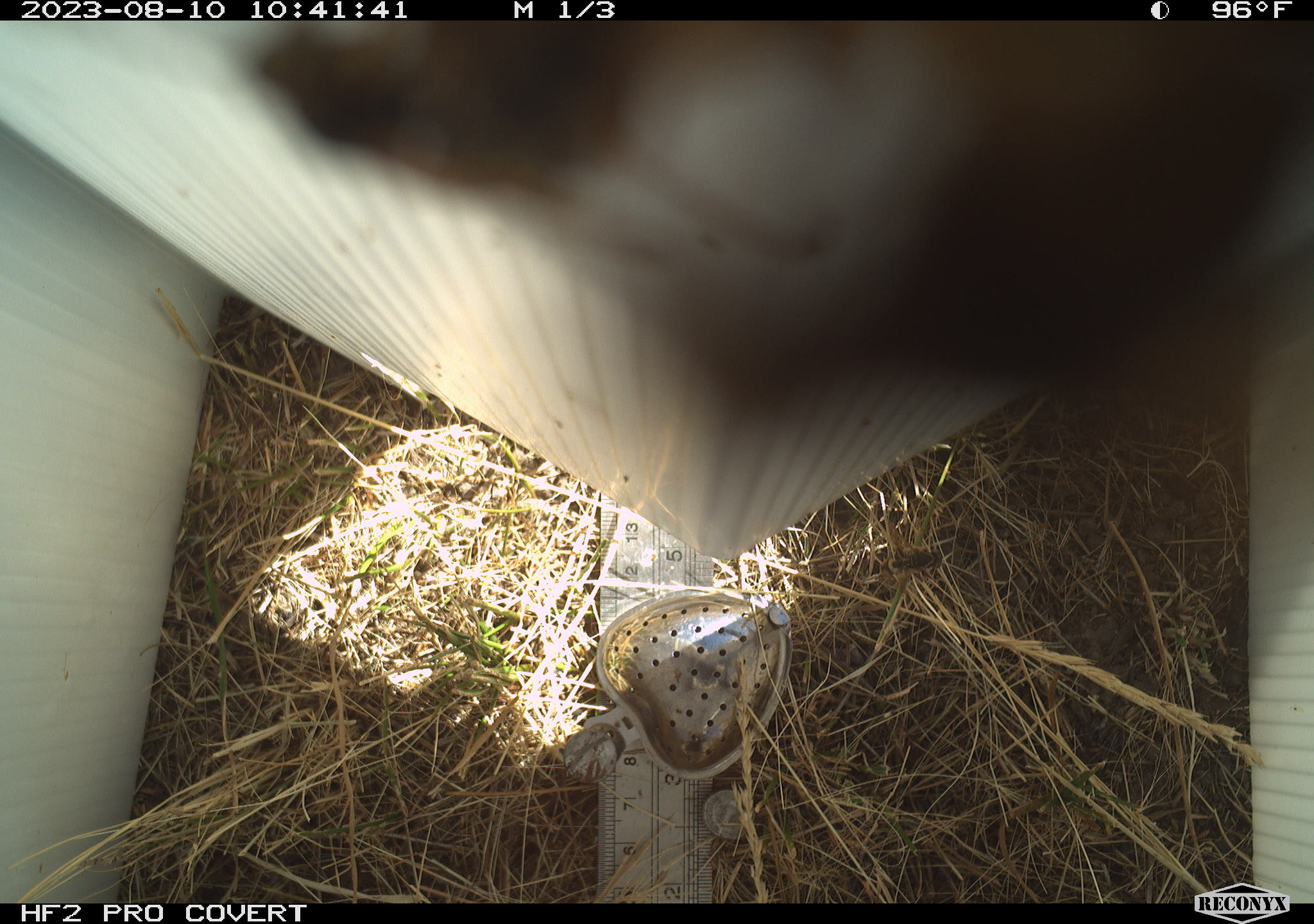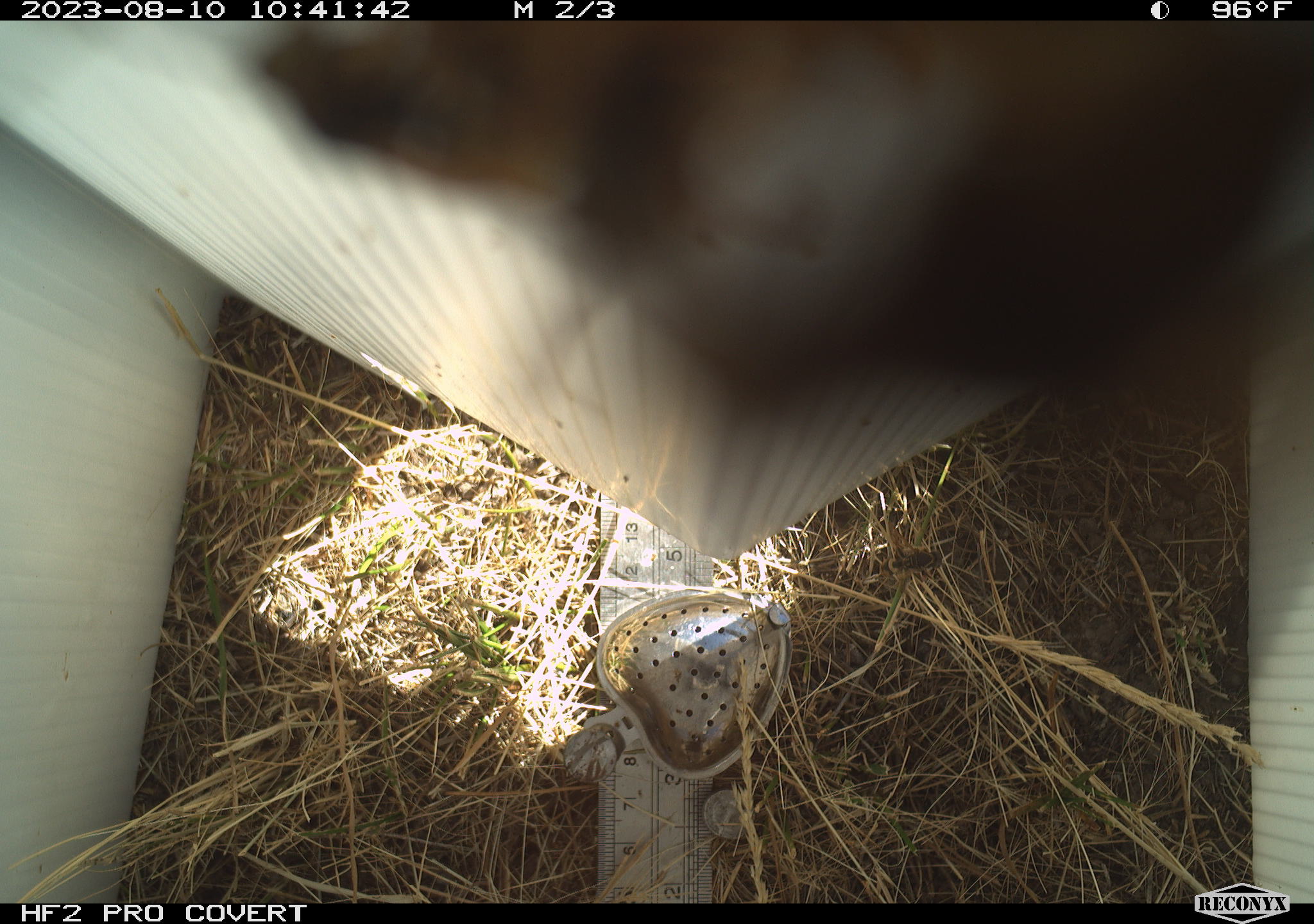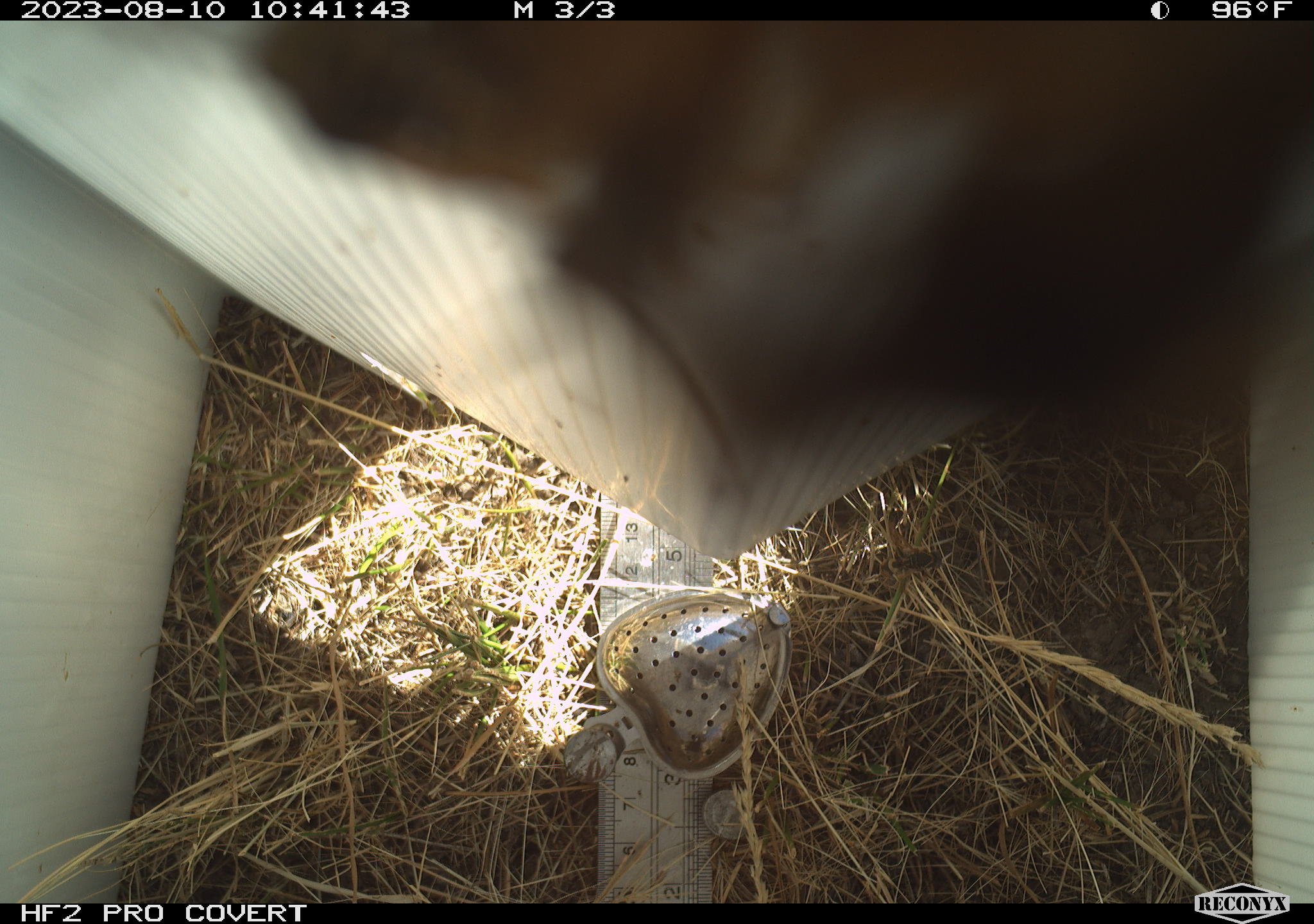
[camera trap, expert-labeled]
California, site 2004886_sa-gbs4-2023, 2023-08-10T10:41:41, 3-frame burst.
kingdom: Animalia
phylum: Arthropoda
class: Insecta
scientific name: Insecta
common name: insect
Insect (Insecta).